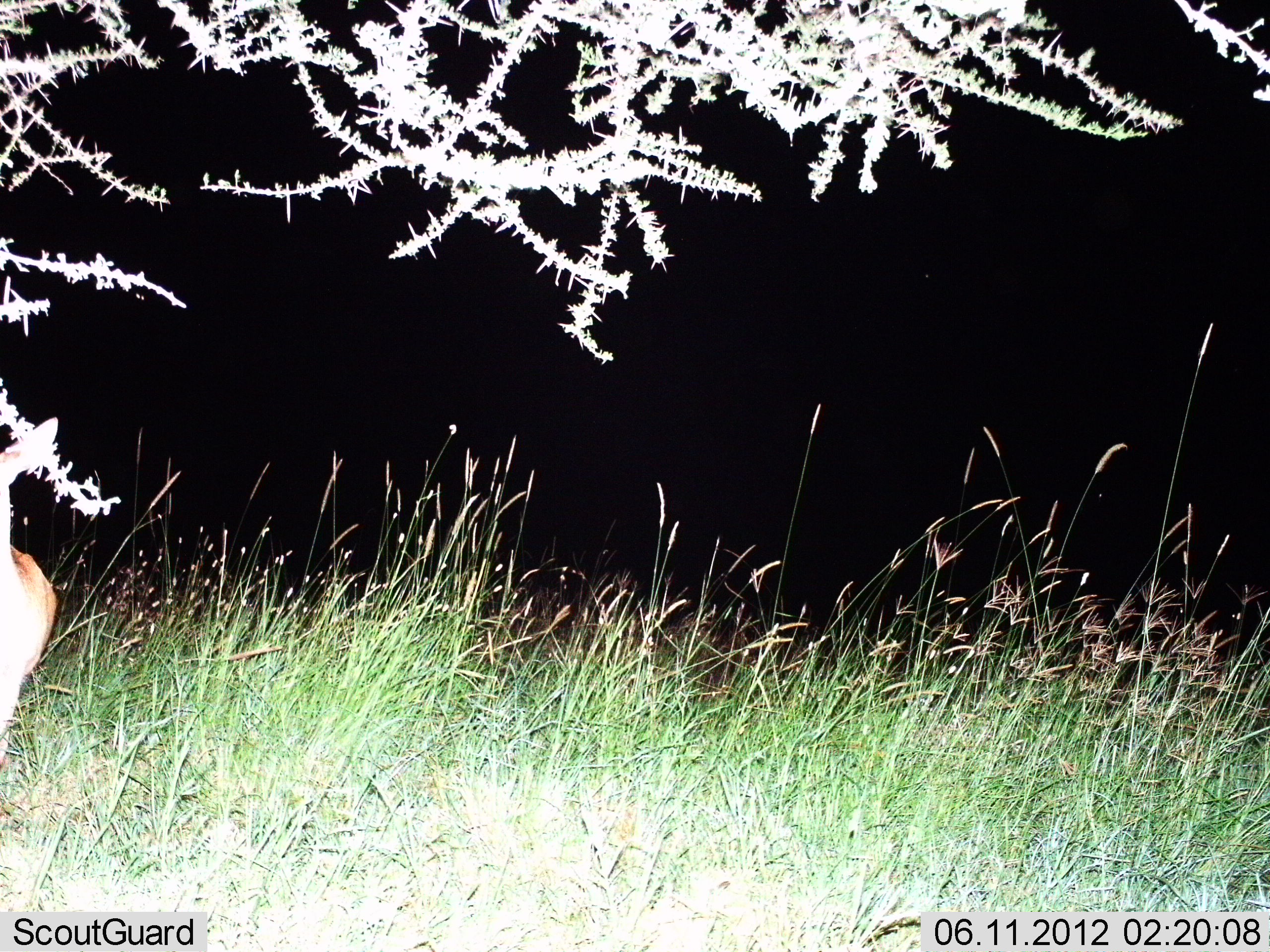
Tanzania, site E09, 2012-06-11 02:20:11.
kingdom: Animalia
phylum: Chordata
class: Mammalia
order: Artiodactyla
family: Bovidae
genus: Nanger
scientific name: Nanger granti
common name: grant's gazelle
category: gazellegrants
Gazellegrants (grant's gazelle) (Nanger granti), count 1. Behavior (volunteer vote fractions): standing 100%, resting 0%, moving 0%, interacting 0%. Young present (vote fraction): 0%. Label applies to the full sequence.